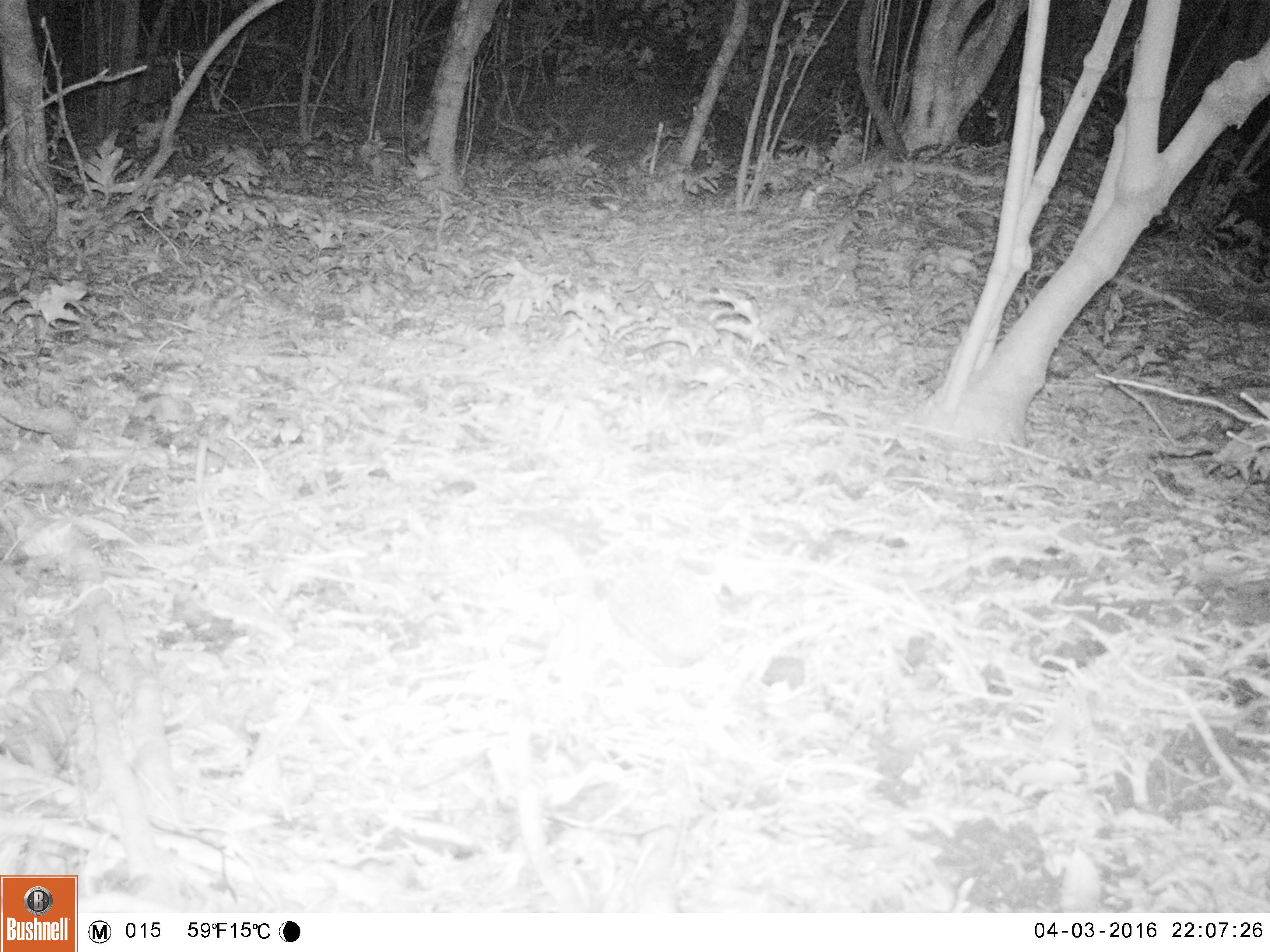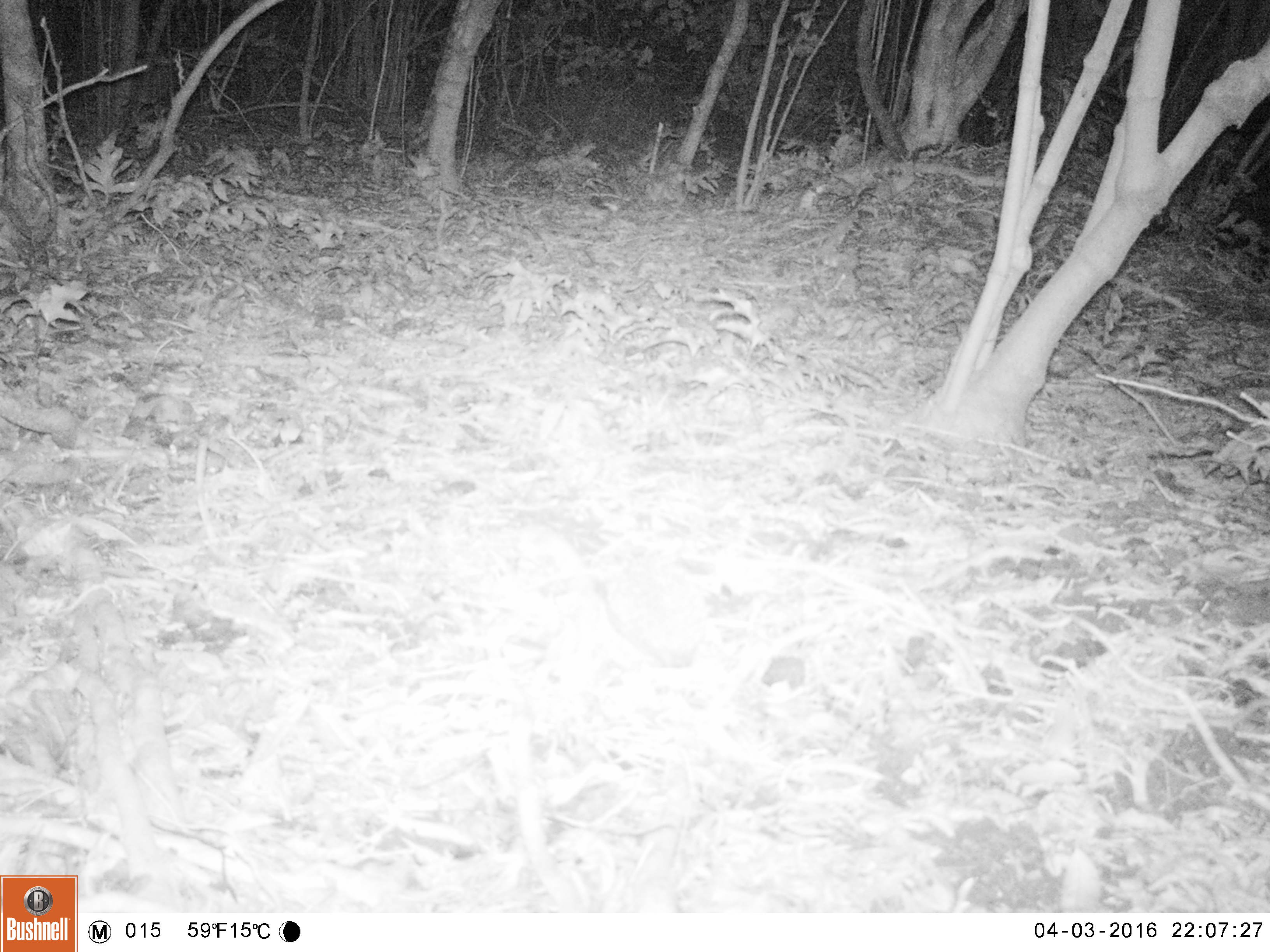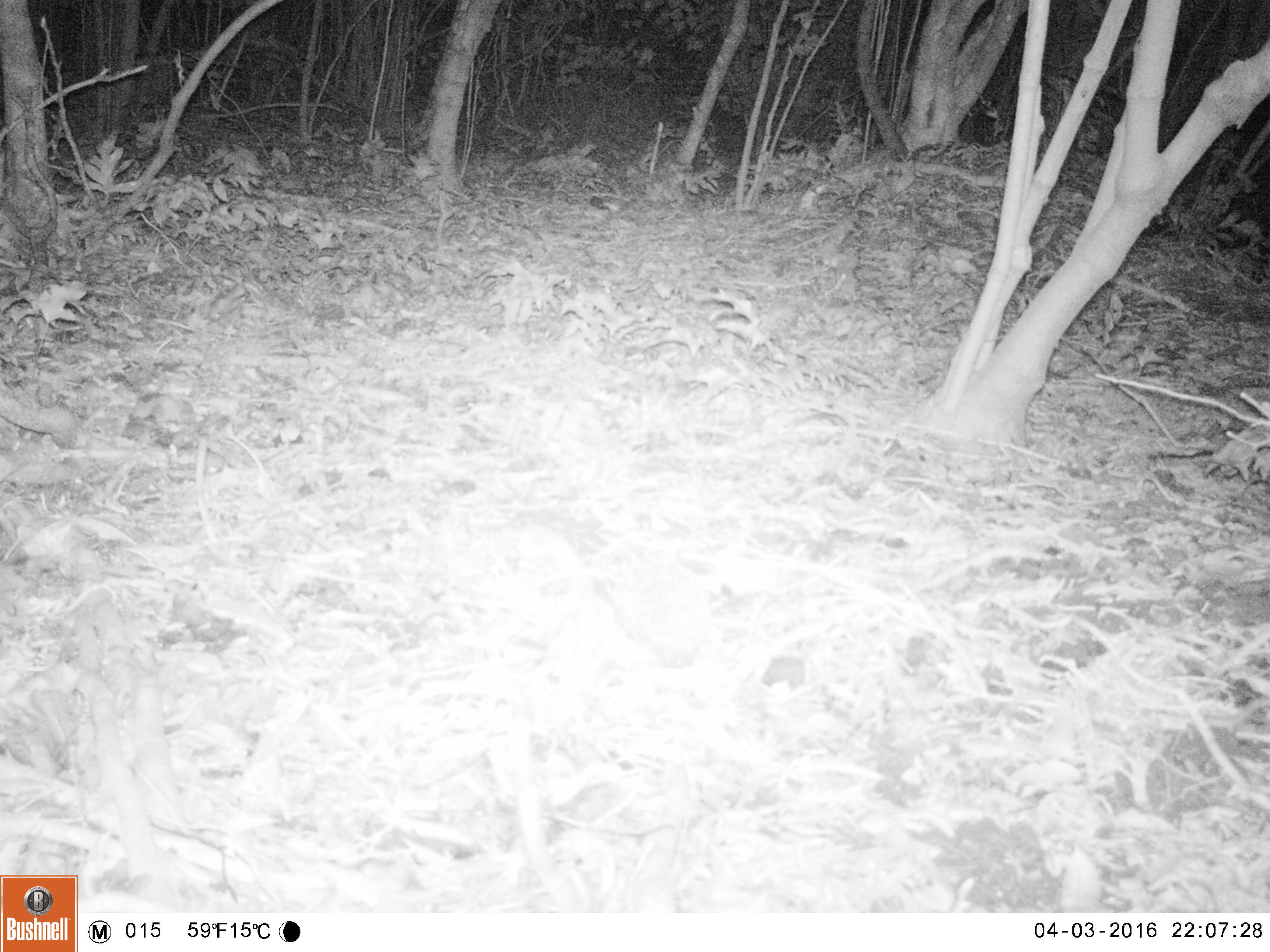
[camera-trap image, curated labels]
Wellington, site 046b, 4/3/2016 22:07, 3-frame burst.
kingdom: Animalia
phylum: Chordata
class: Mammalia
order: Eulipotyphla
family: Erinaceidae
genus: Erinaceus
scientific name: Erinaceus europaeus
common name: hedgehog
Hedgehog (Erinaceus europaeus).